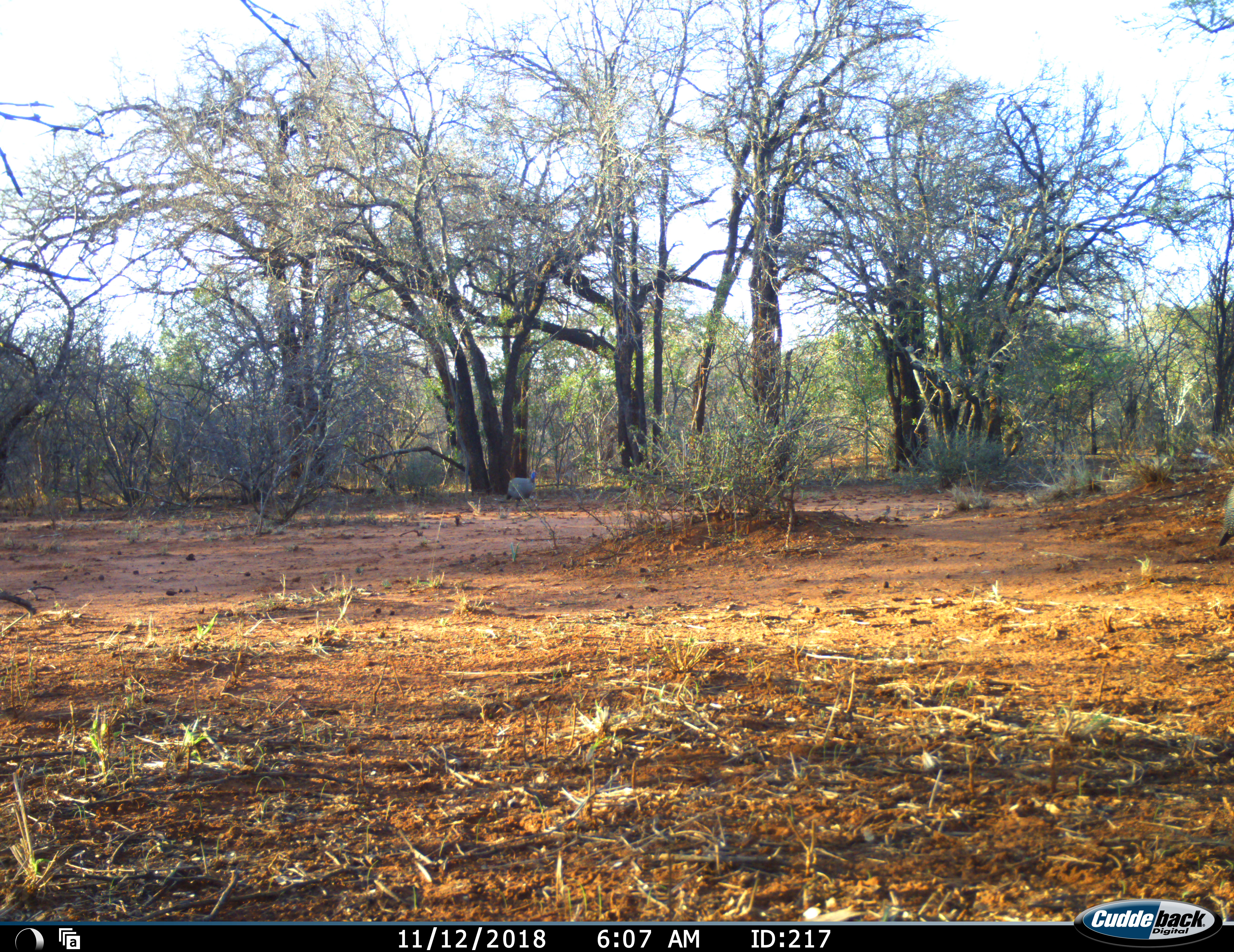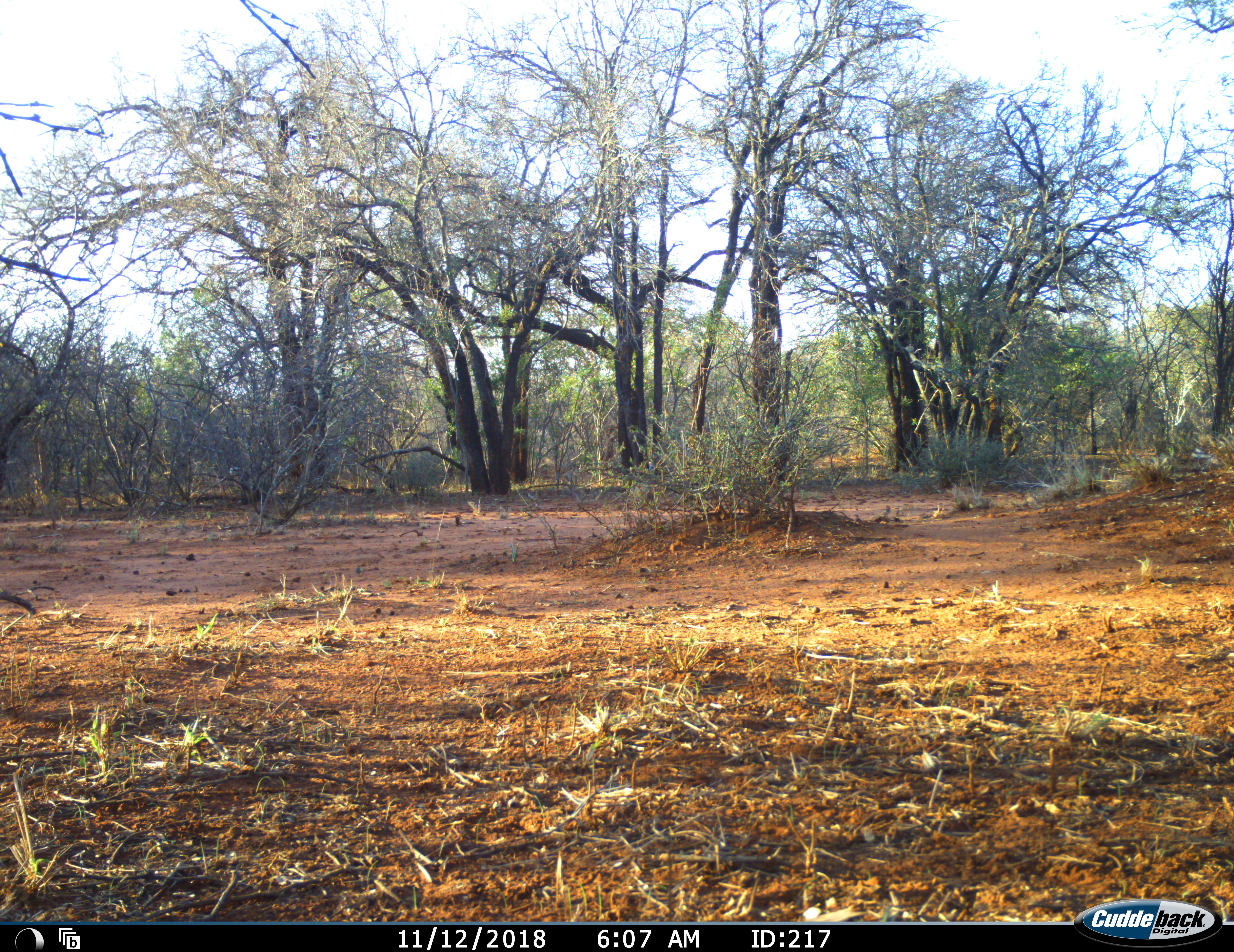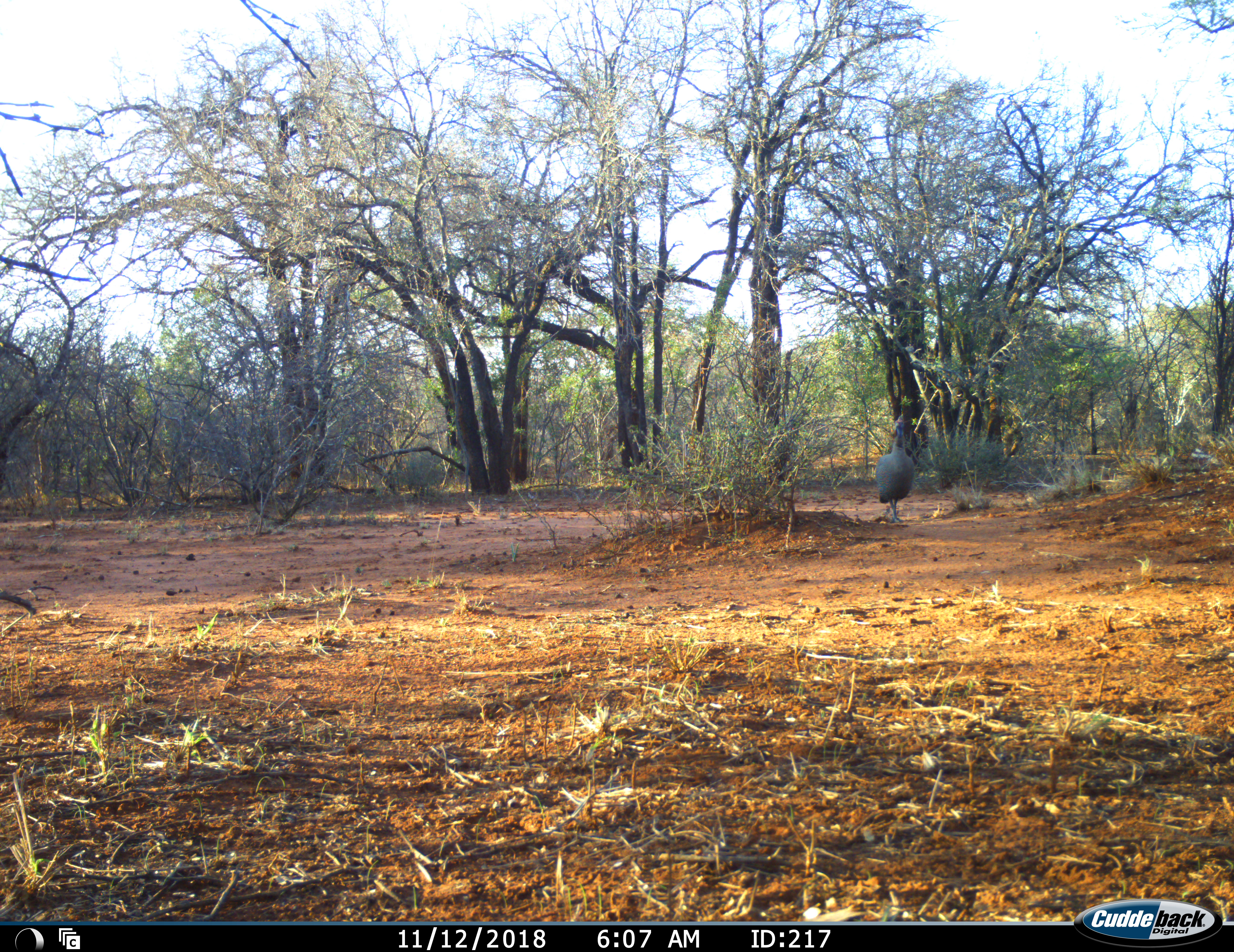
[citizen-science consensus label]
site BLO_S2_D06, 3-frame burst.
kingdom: Animalia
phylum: Chordata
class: Aves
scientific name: Aves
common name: bird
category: birdother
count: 2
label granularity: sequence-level